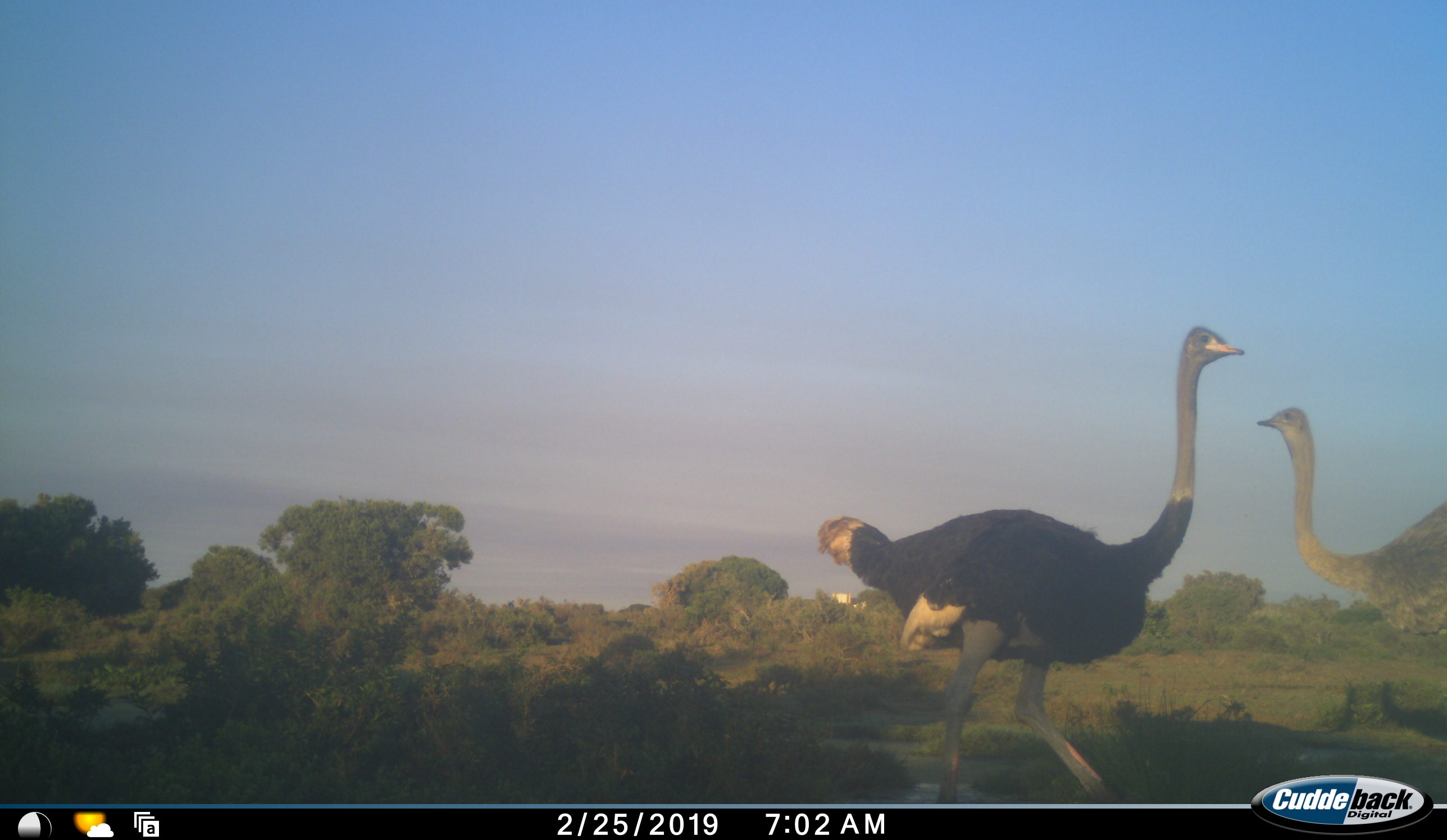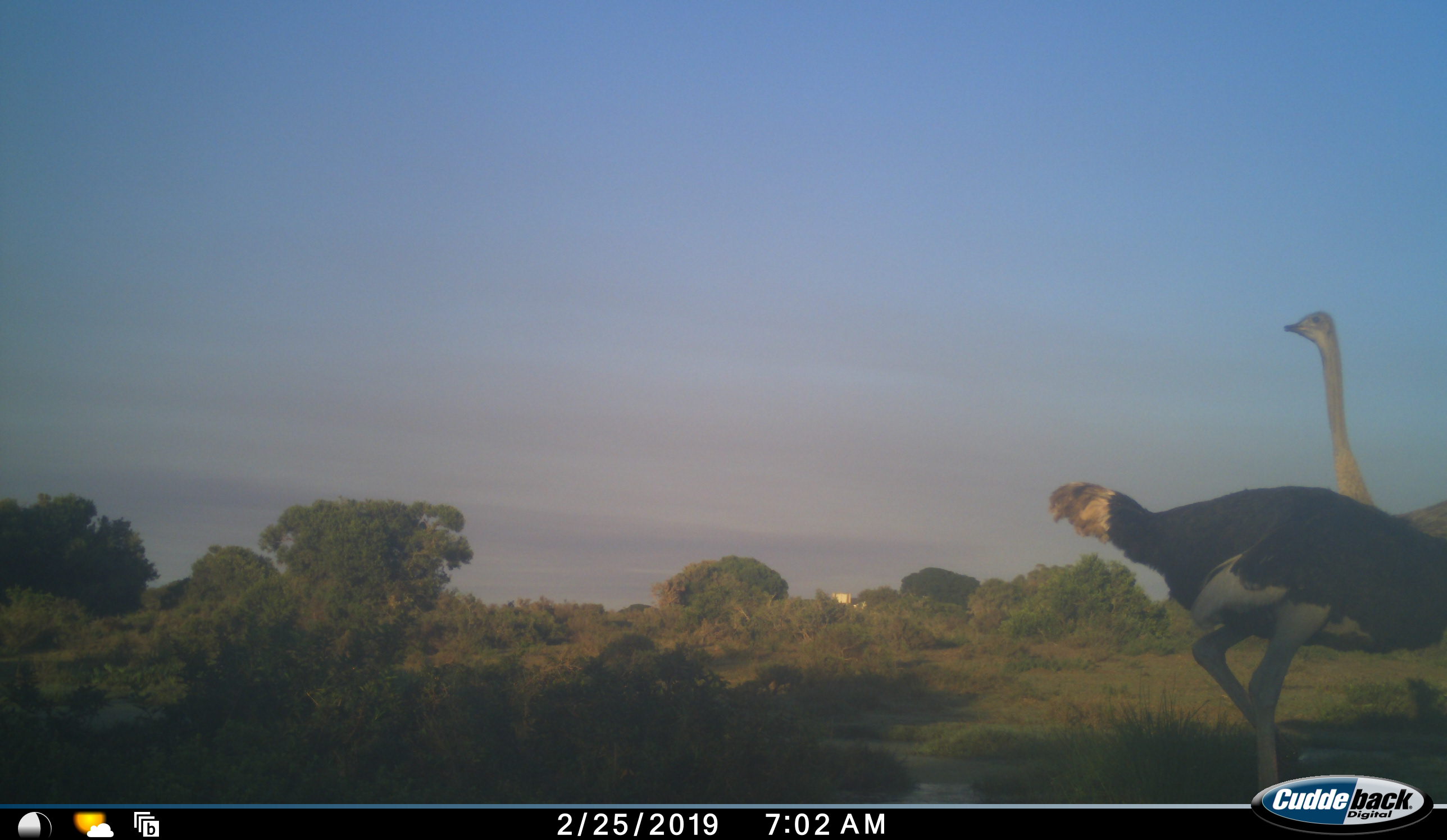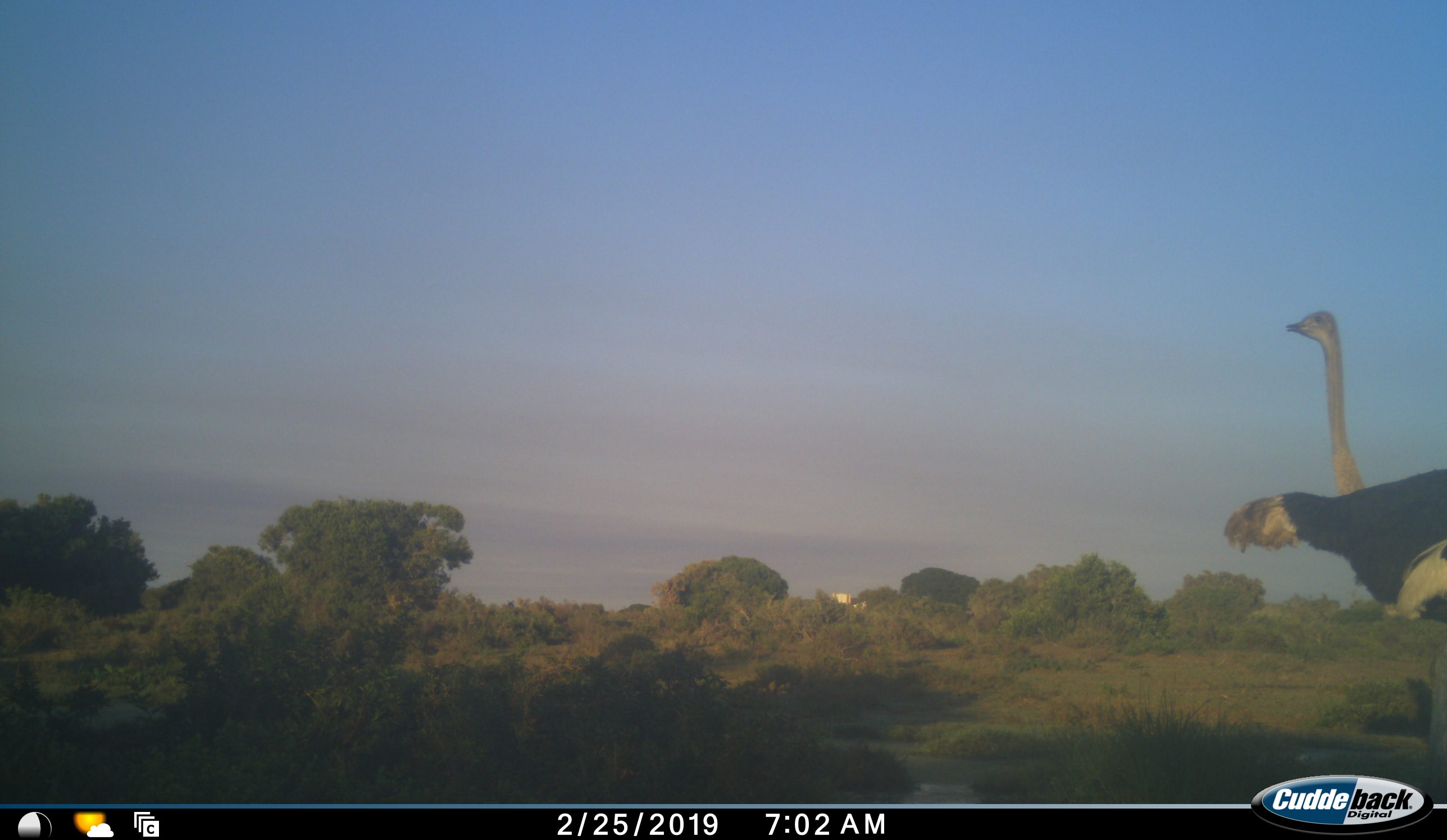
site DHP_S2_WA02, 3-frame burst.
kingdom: Animalia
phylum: Chordata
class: Aves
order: Struthioniformes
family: Struthionidae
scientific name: Struthionidae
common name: ostrich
Ostrich (Struthionidae), count 2. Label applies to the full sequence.